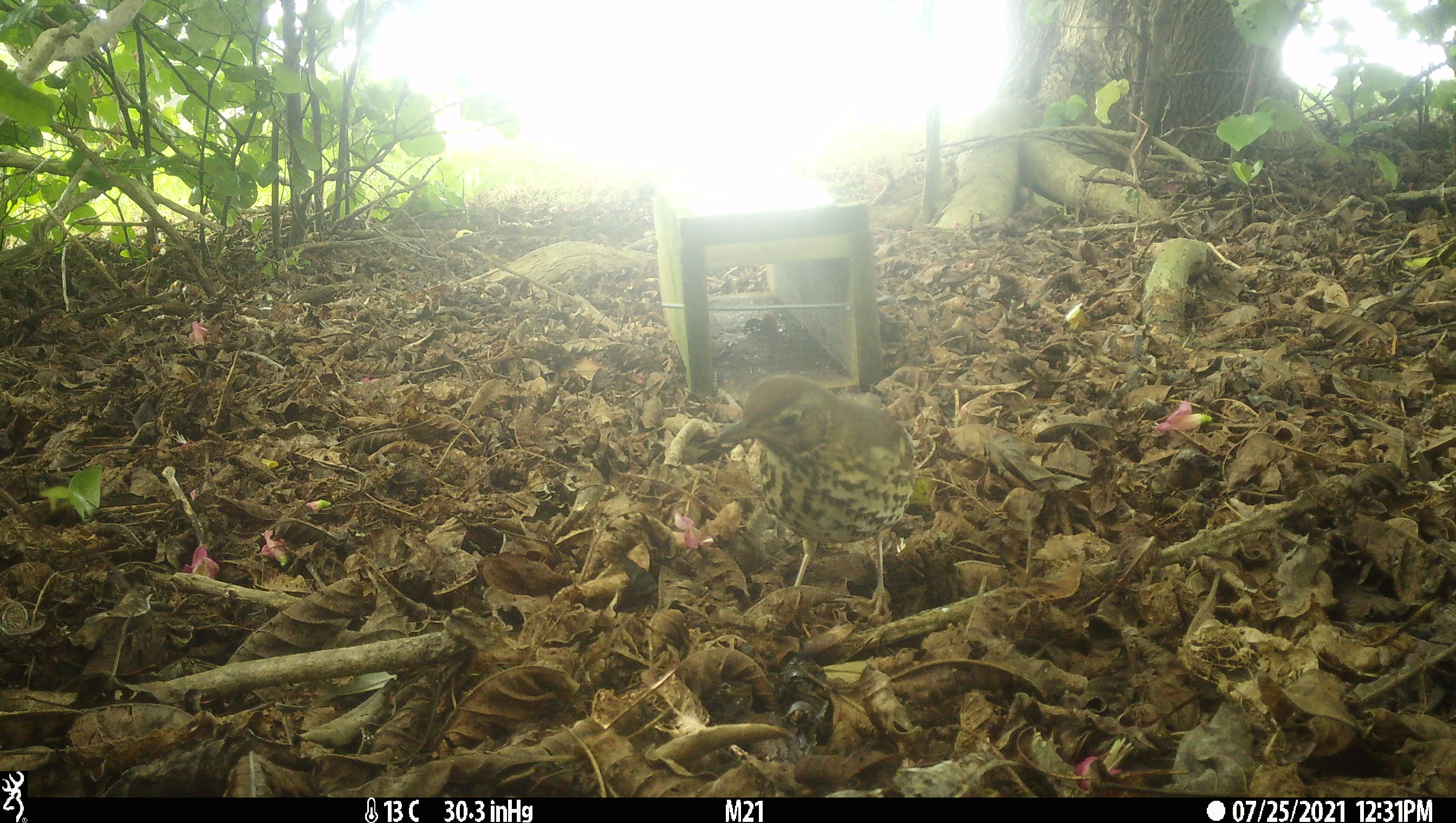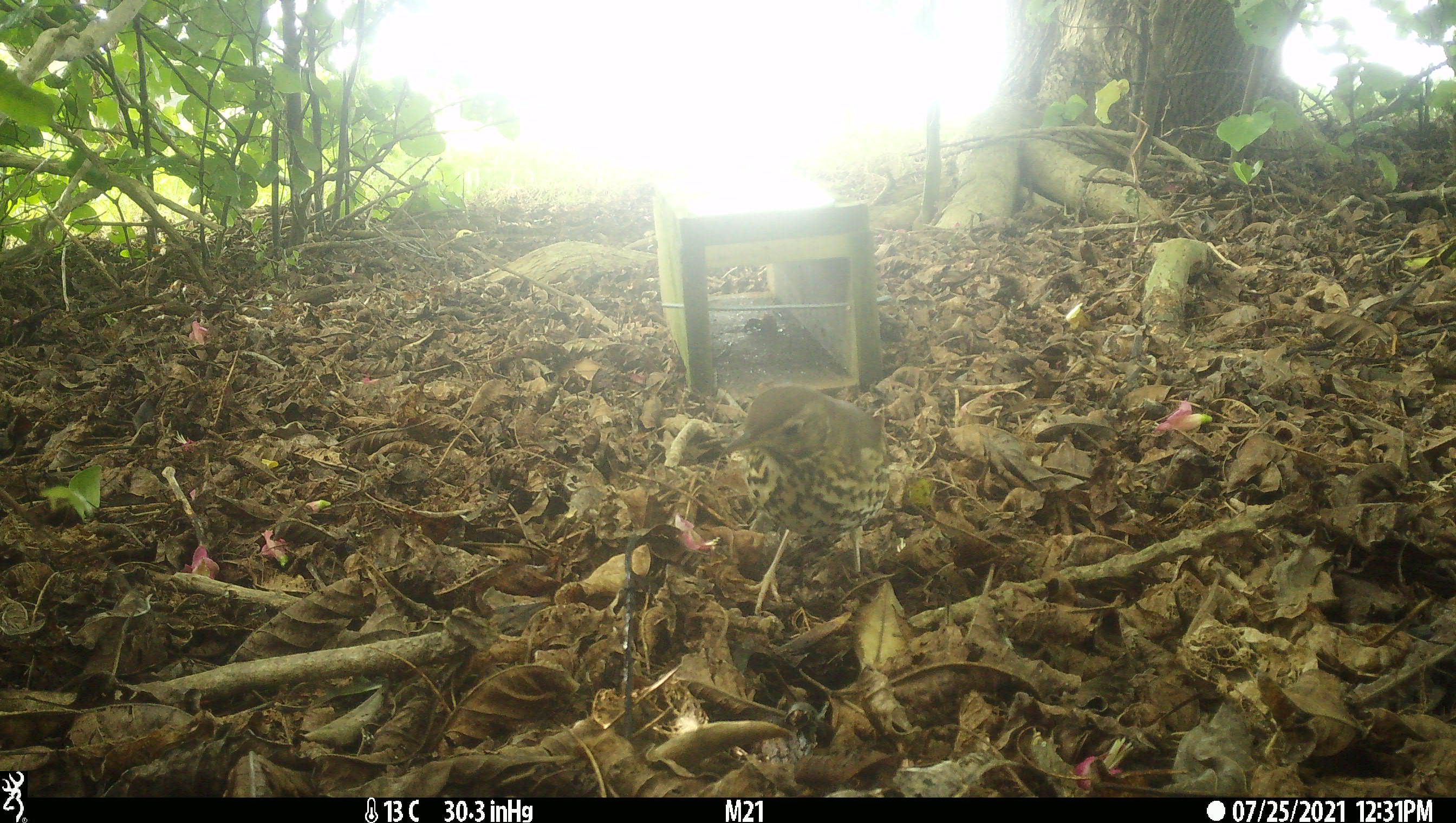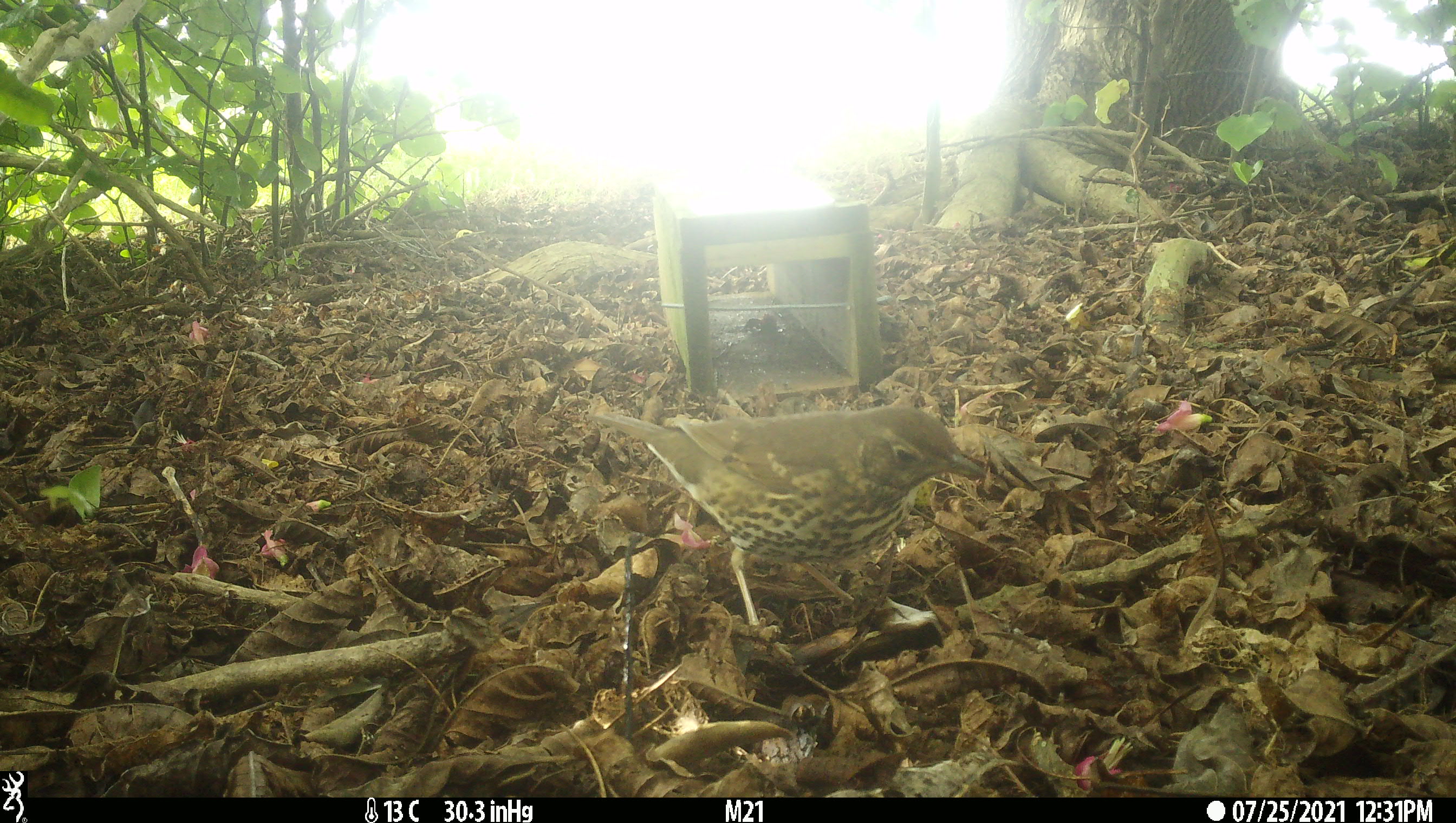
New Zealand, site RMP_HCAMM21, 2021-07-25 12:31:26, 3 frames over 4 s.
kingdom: Animalia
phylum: Chordata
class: Aves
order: Passeriformes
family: Turdidae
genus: Turdus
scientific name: Turdus philomelos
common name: song thrush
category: thrush